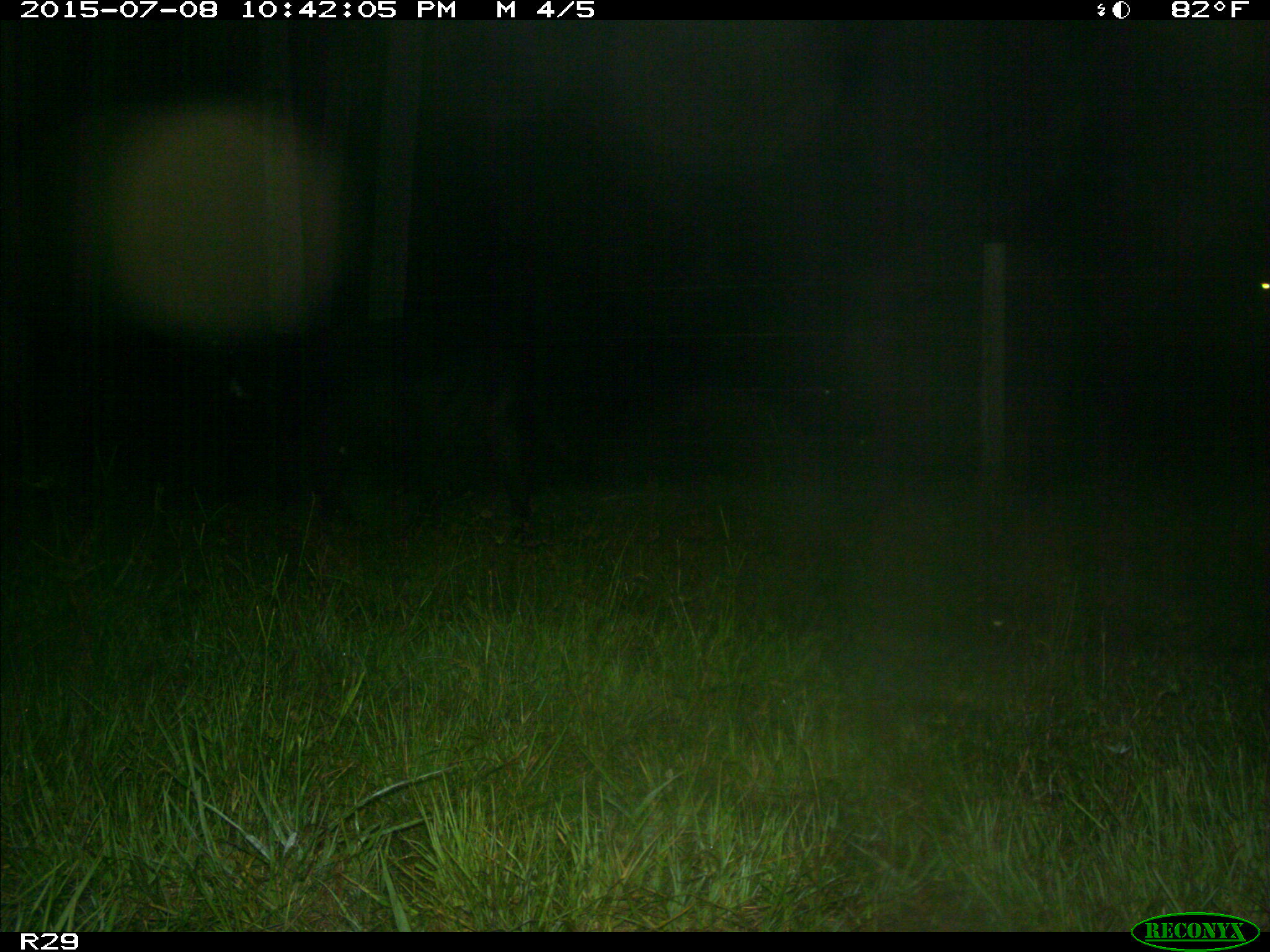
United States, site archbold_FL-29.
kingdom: Animalia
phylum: Chordata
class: Mammalia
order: Artiodactyla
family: Bovidae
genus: Bos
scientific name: Bos taurus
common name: domestic cow